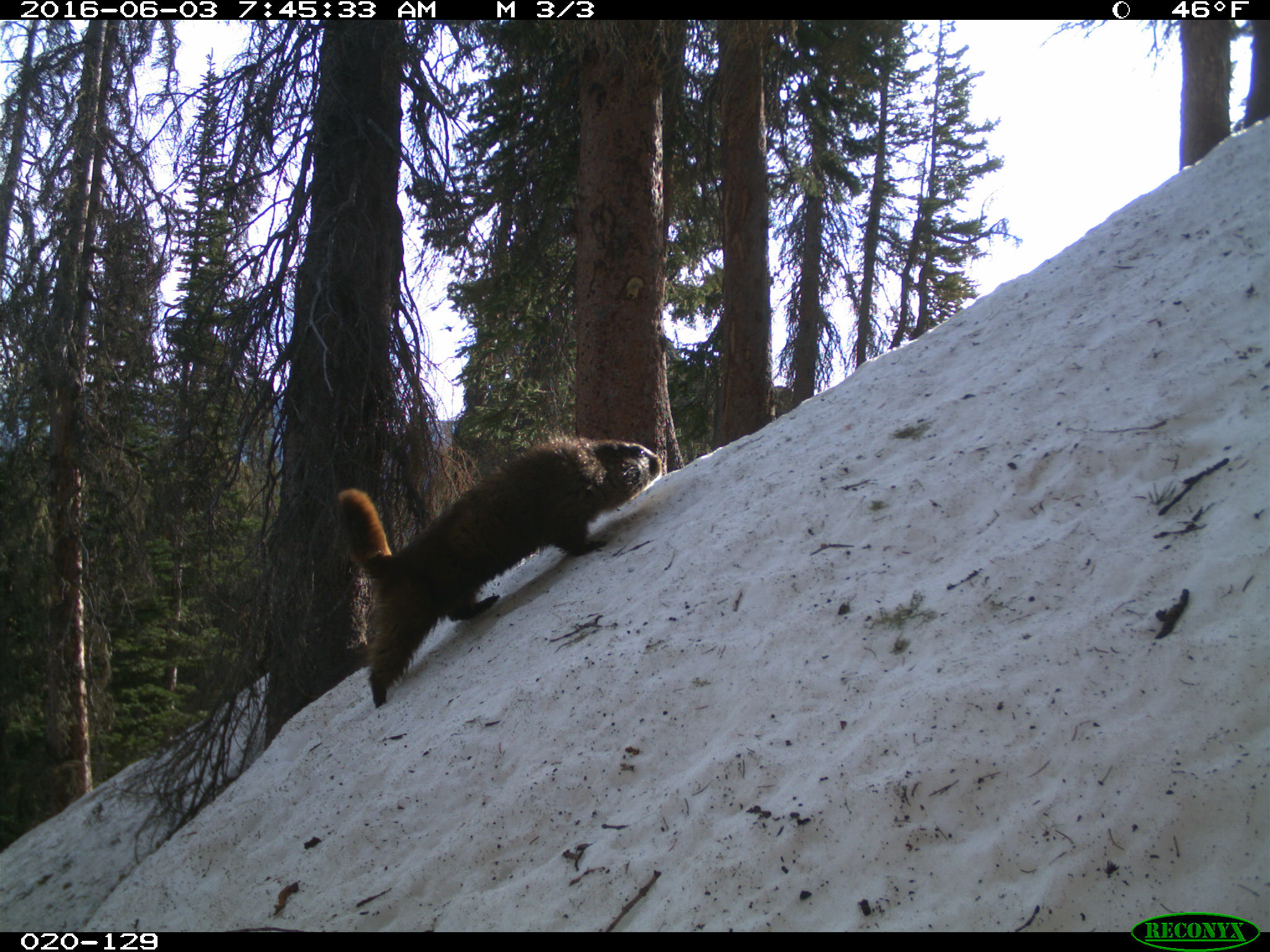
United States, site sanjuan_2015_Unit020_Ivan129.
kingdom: Animalia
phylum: Chordata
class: Mammalia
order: Rodentia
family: Sciuridae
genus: Marmota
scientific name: Marmota flaviventris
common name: yellow-bellied marmot